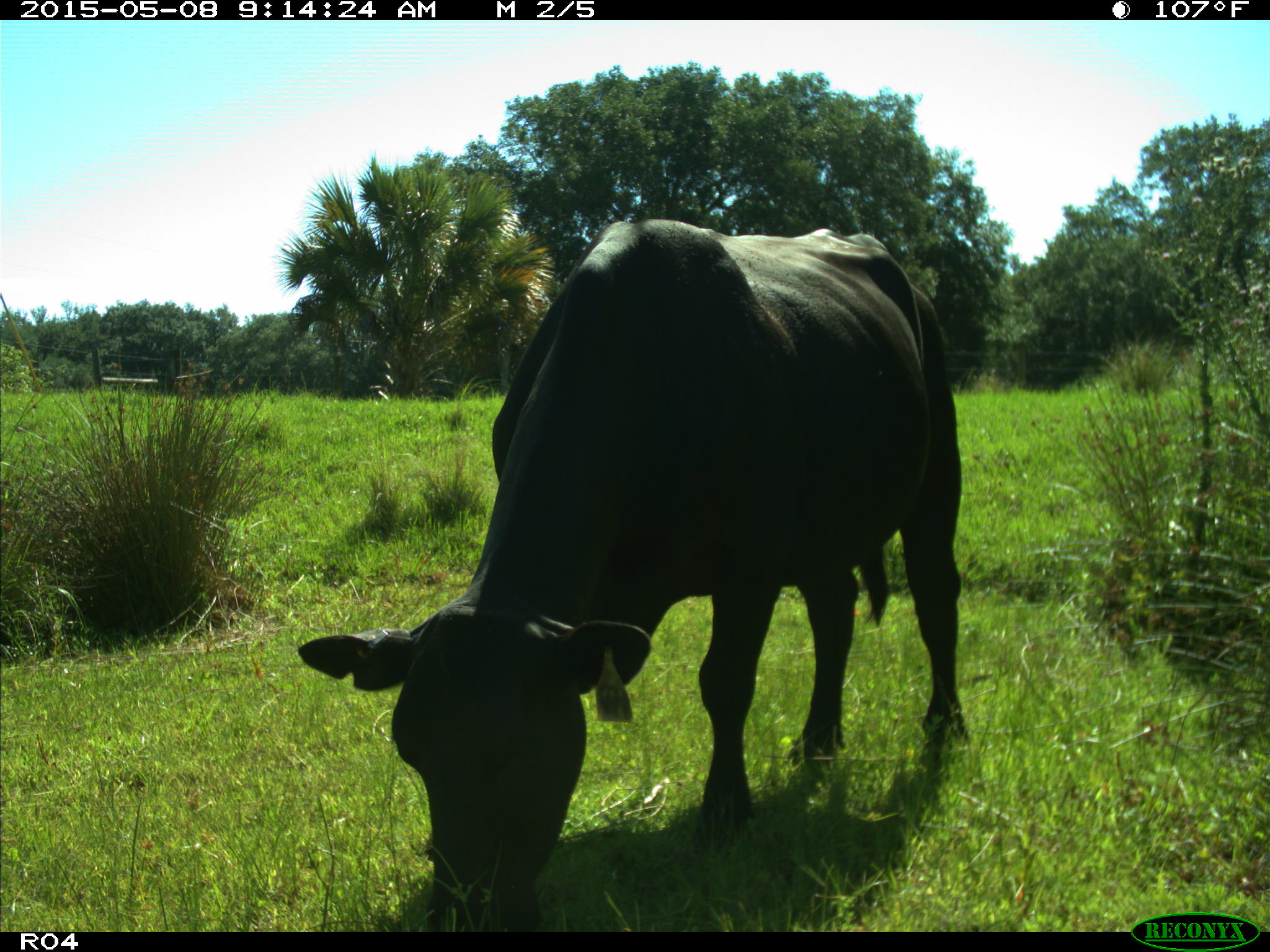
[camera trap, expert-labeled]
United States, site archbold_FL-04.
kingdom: Animalia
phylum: Chordata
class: Mammalia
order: Artiodactyla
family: Bovidae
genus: Bos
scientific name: Bos taurus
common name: domestic cow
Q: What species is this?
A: Bos taurus (domestic cow).